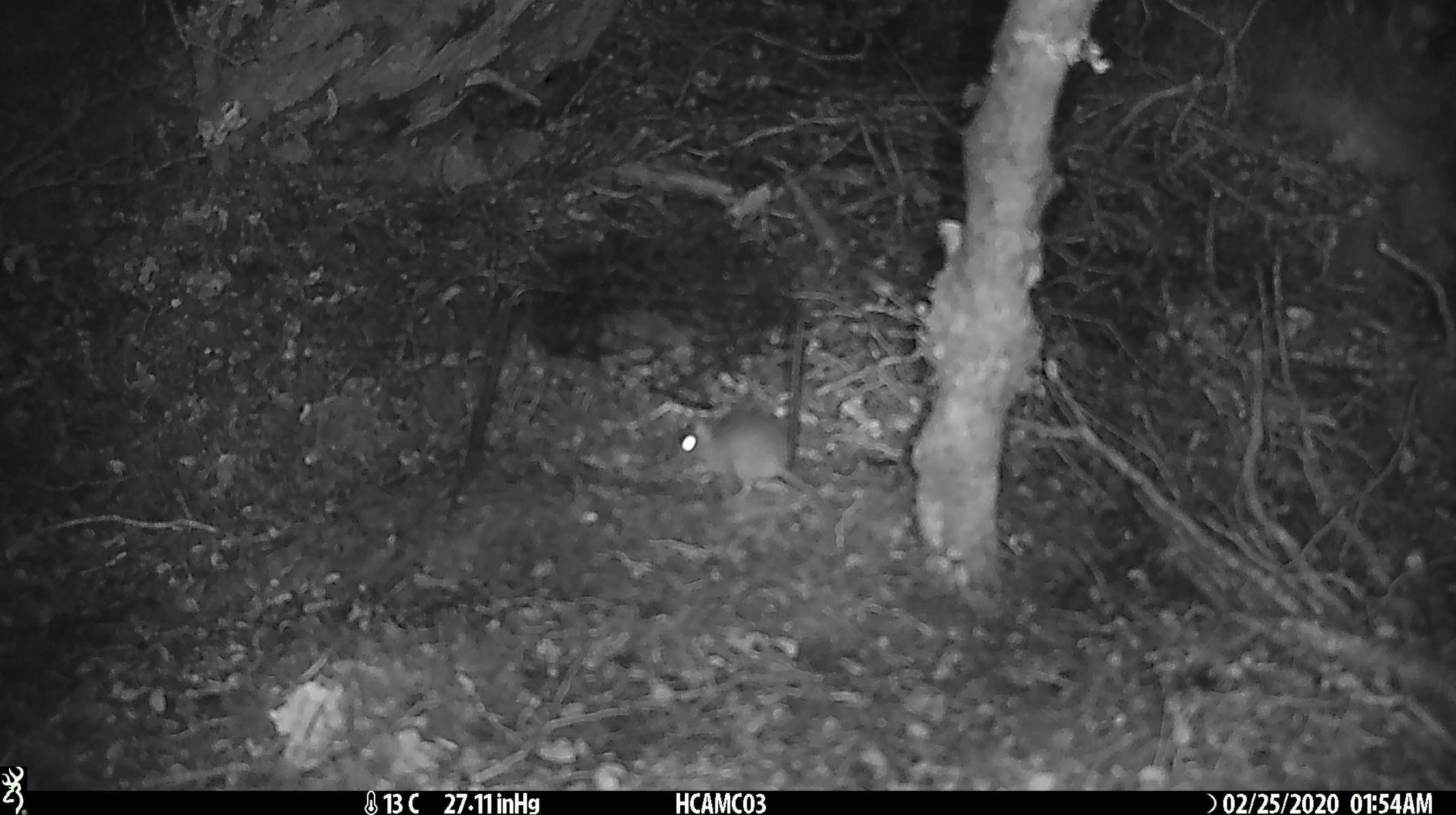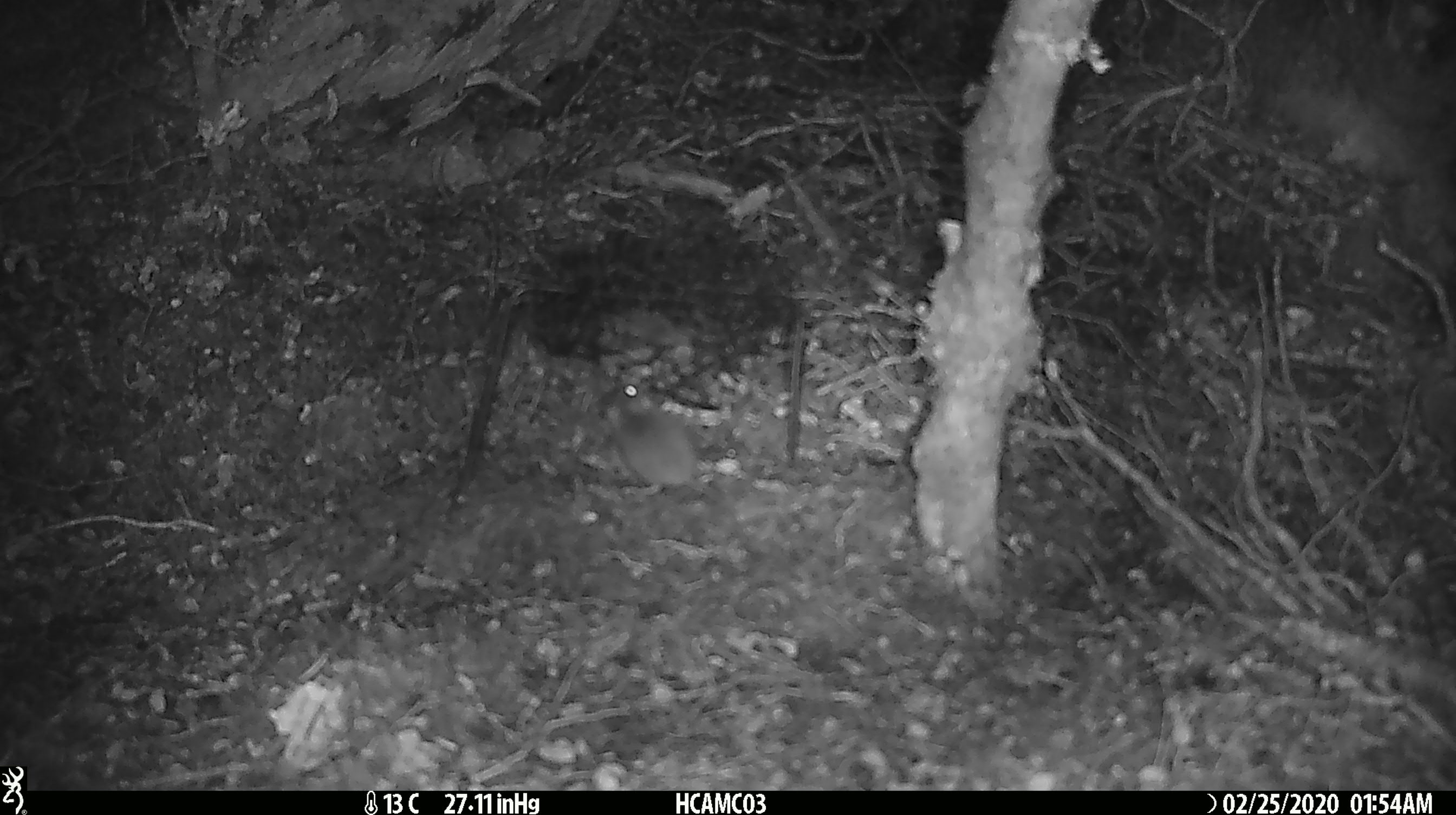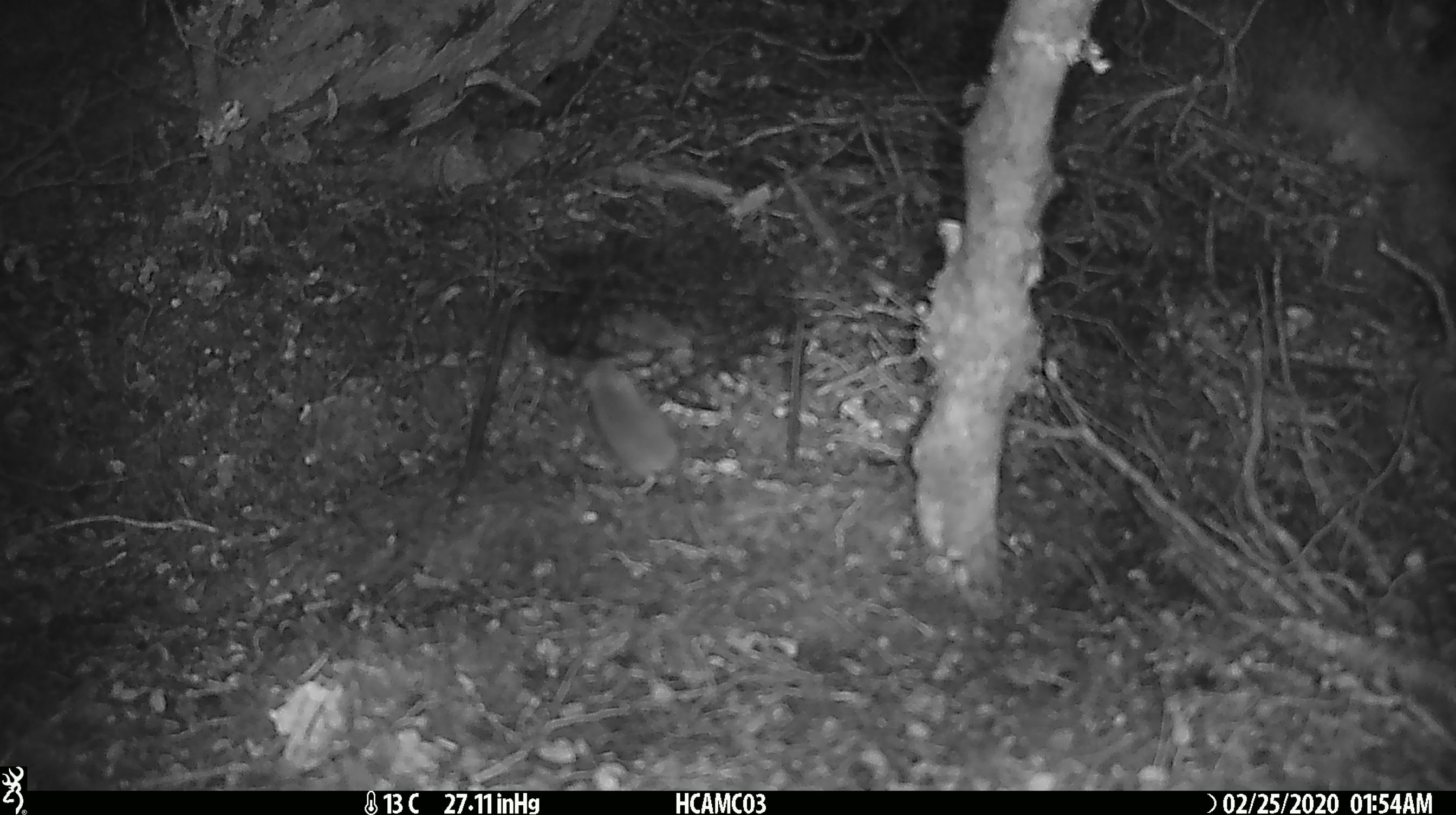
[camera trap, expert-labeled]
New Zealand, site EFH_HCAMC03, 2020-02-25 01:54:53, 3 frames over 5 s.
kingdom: Animalia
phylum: Chordata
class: Mammalia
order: Rodentia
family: Muridae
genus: Mus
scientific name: Mus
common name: mouse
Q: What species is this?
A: Mouse (Mus).